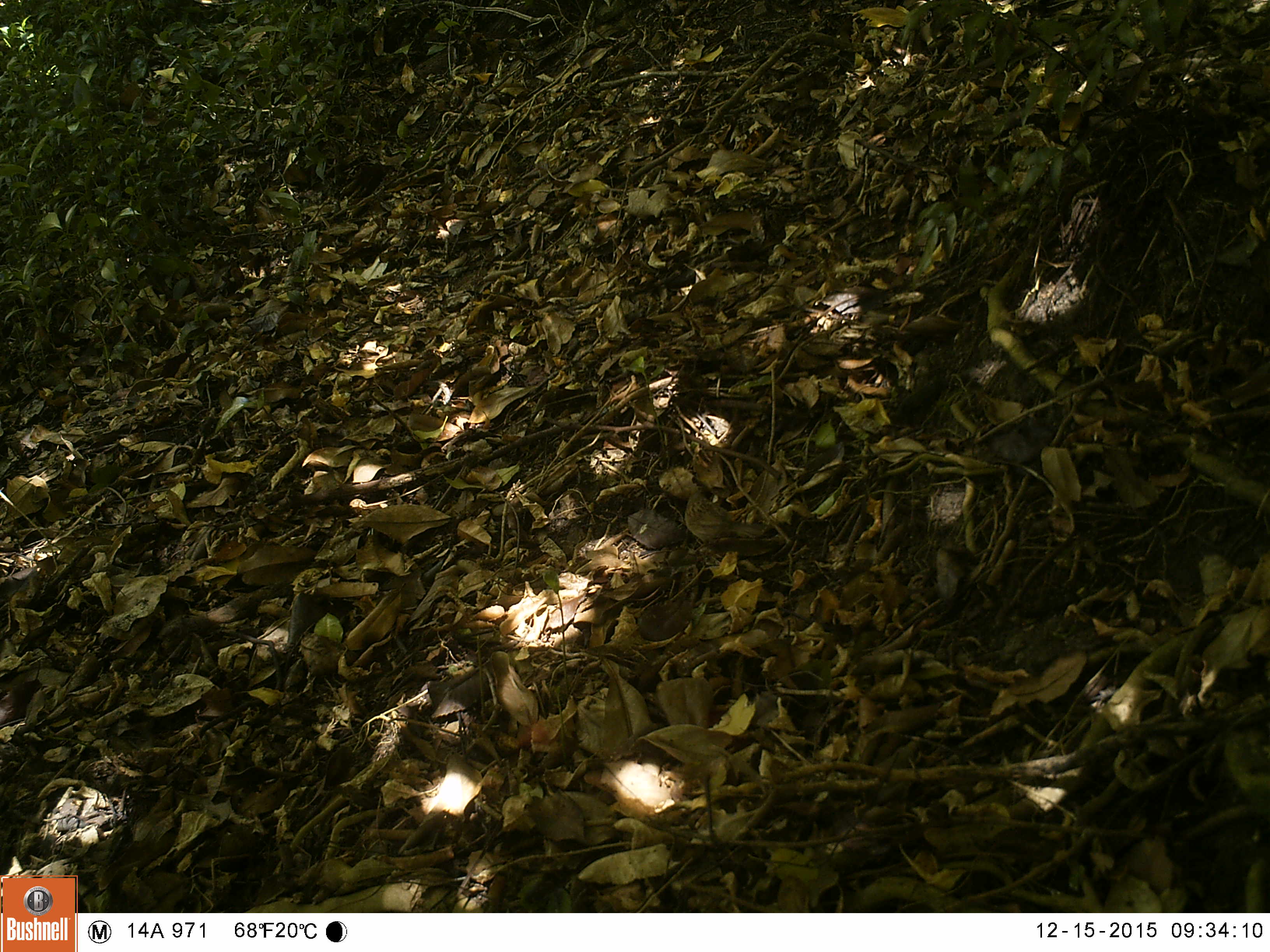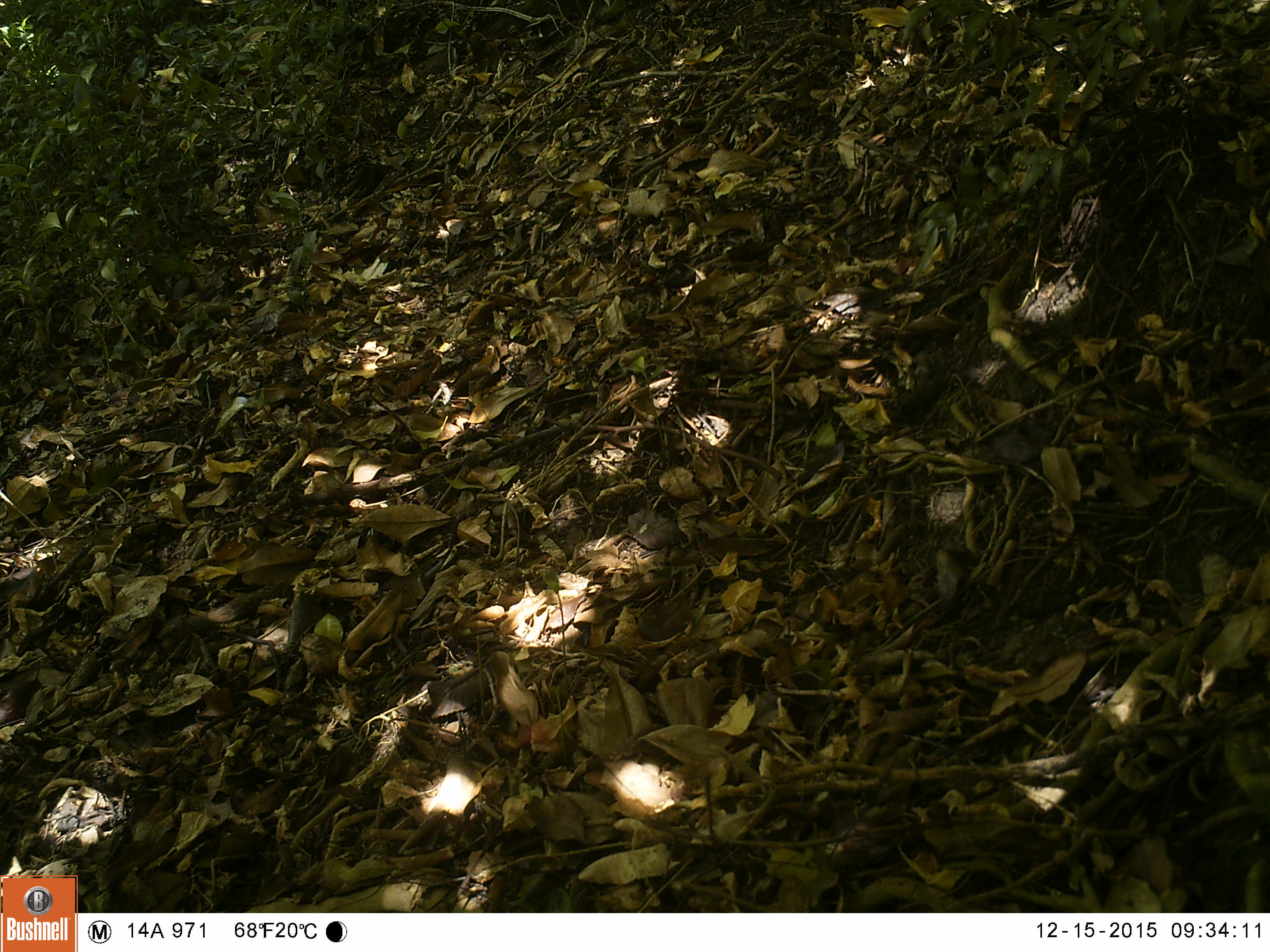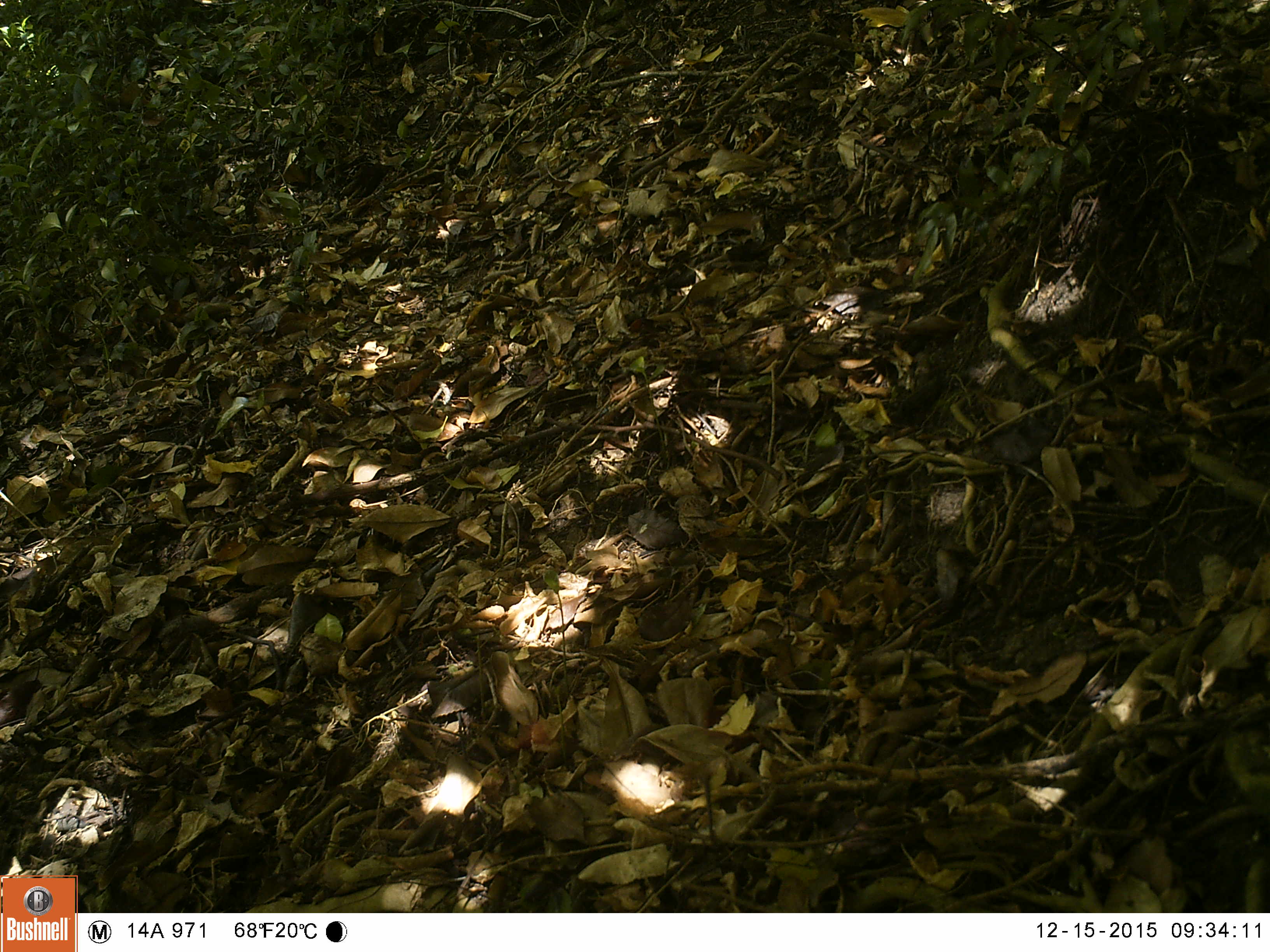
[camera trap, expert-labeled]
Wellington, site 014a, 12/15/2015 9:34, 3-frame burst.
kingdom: Animalia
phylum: Chordata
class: Aves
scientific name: Aves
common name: bird